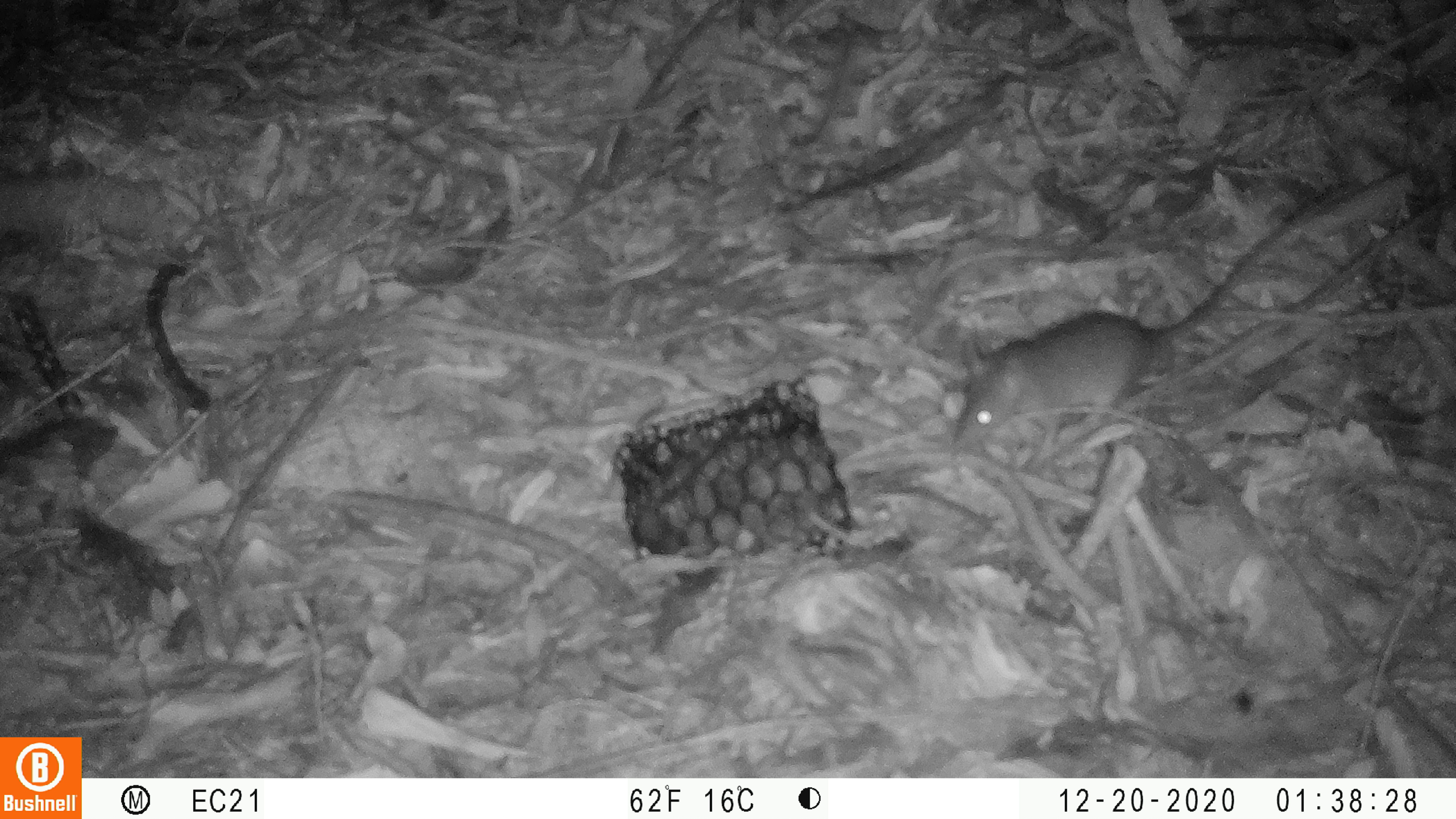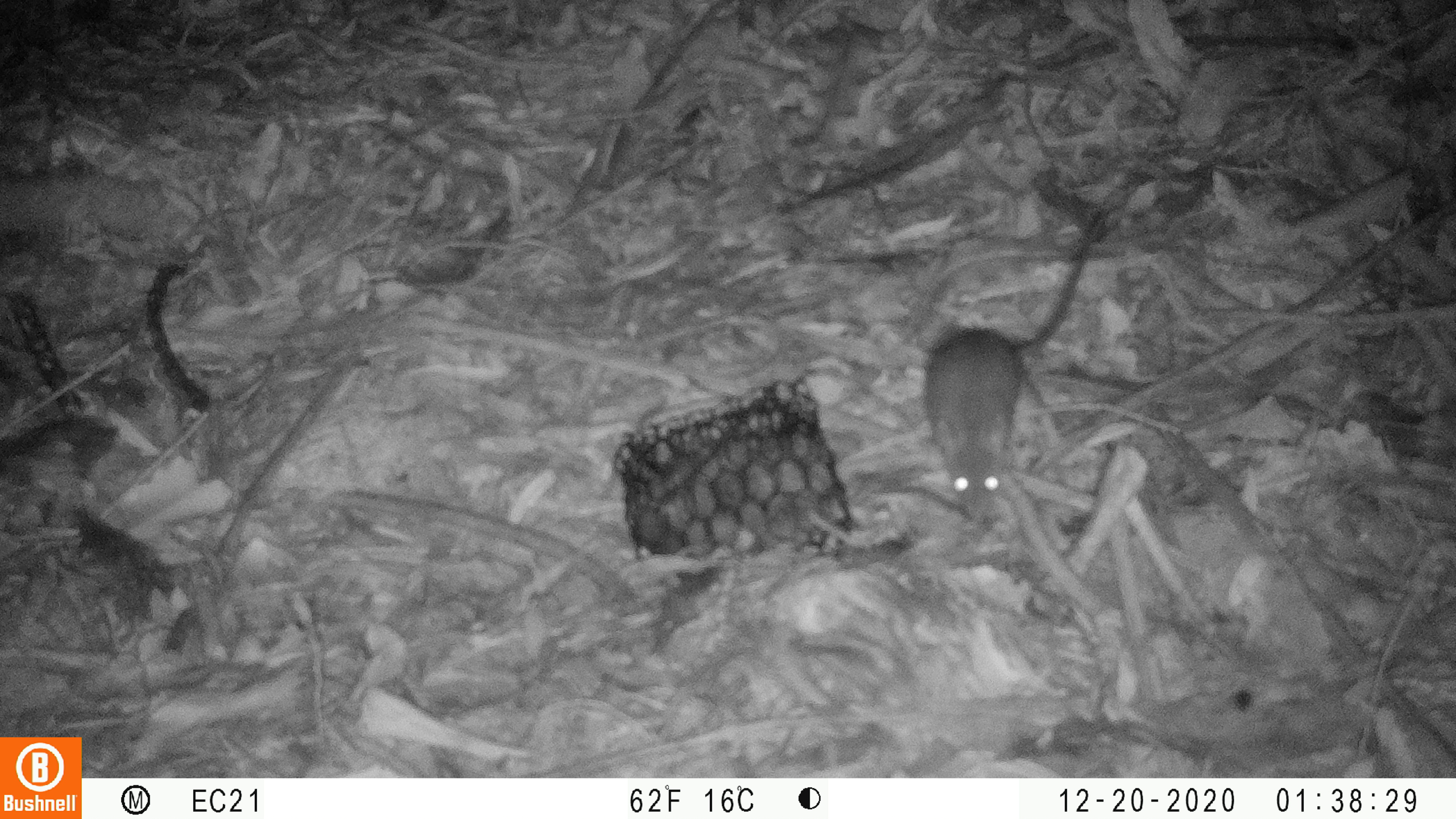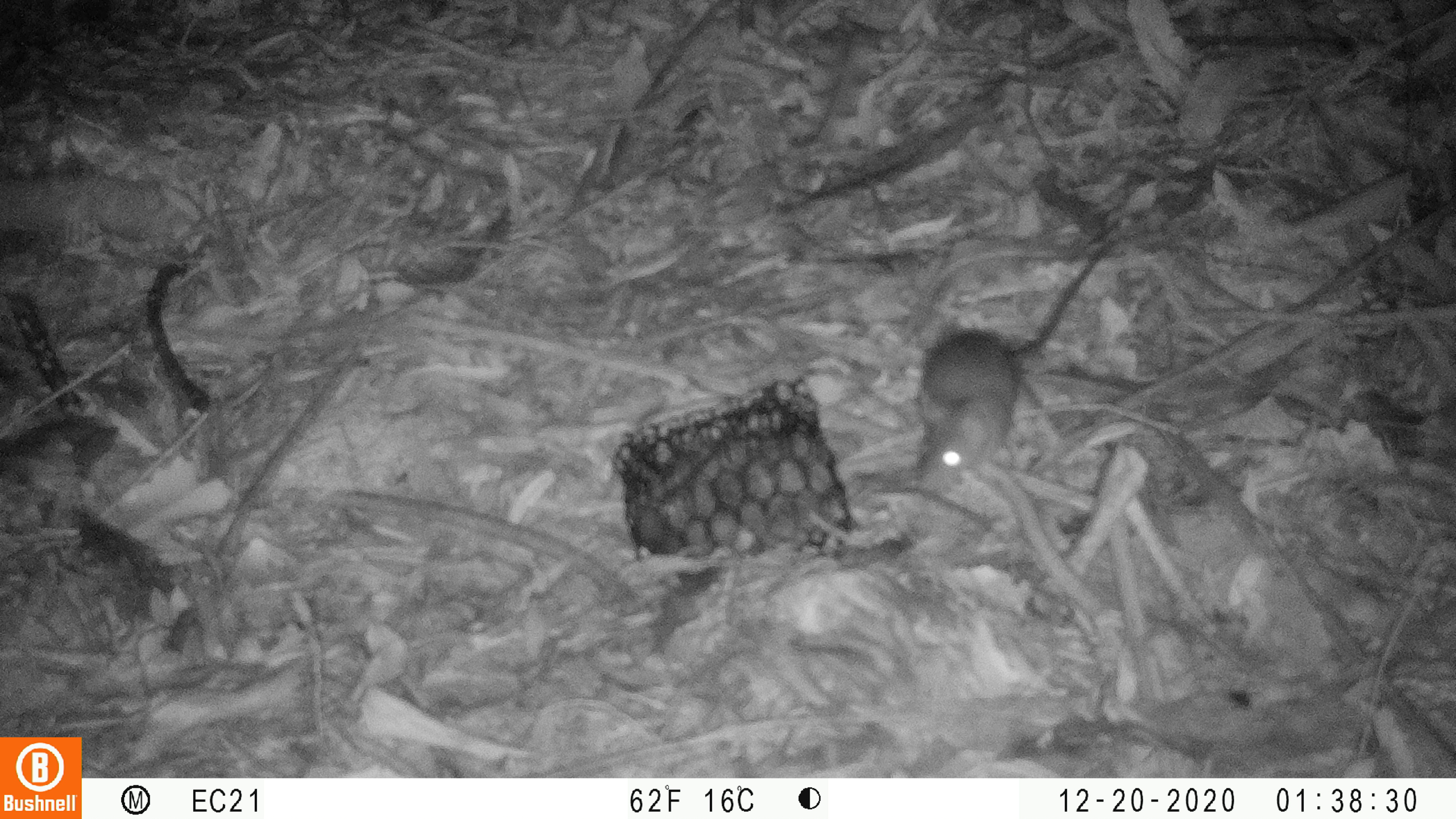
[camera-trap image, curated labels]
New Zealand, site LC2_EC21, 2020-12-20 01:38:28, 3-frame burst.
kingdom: Animalia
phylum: Chordata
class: Mammalia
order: Rodentia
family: Muridae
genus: Rattus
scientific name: Rattus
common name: rat